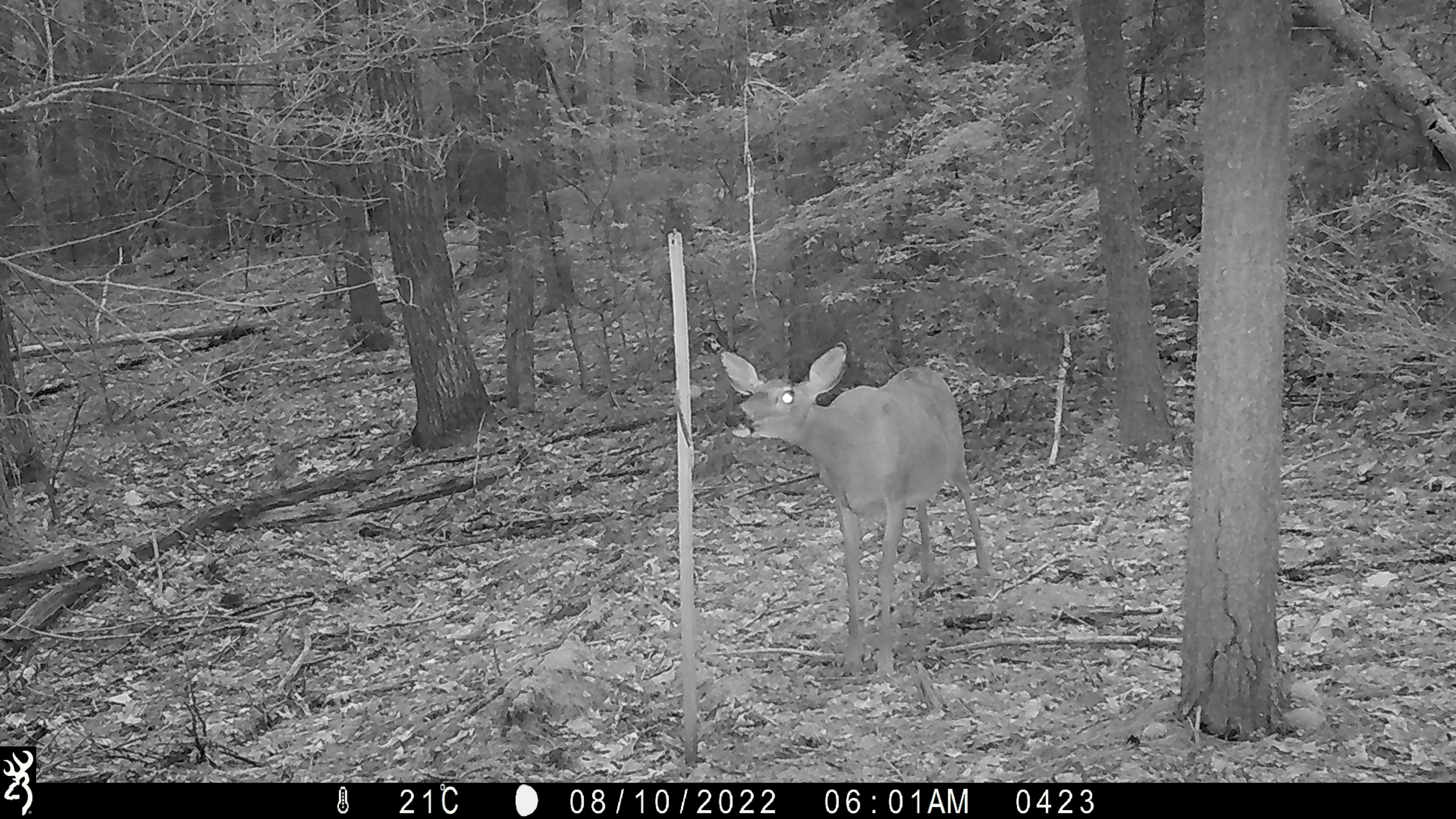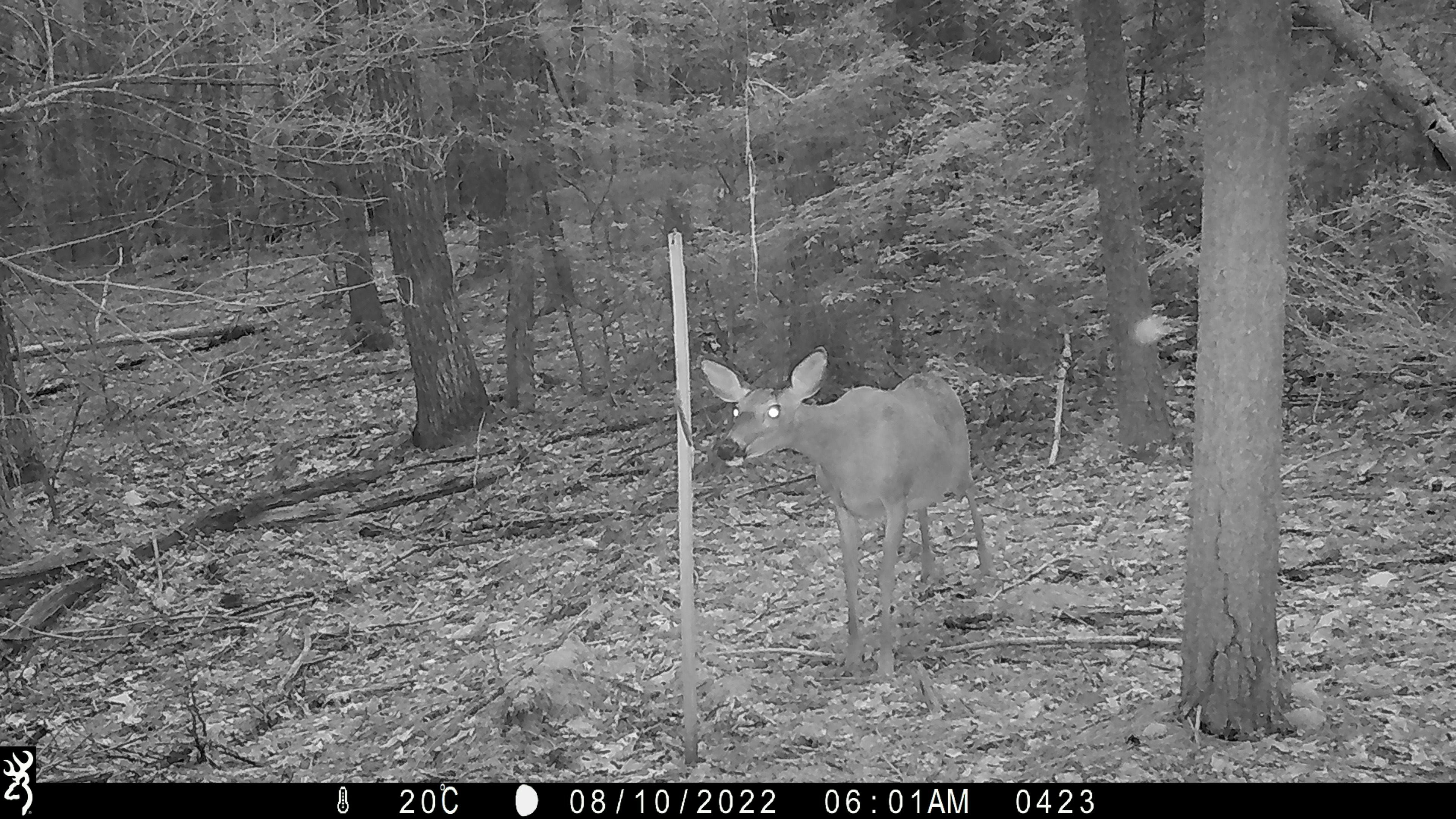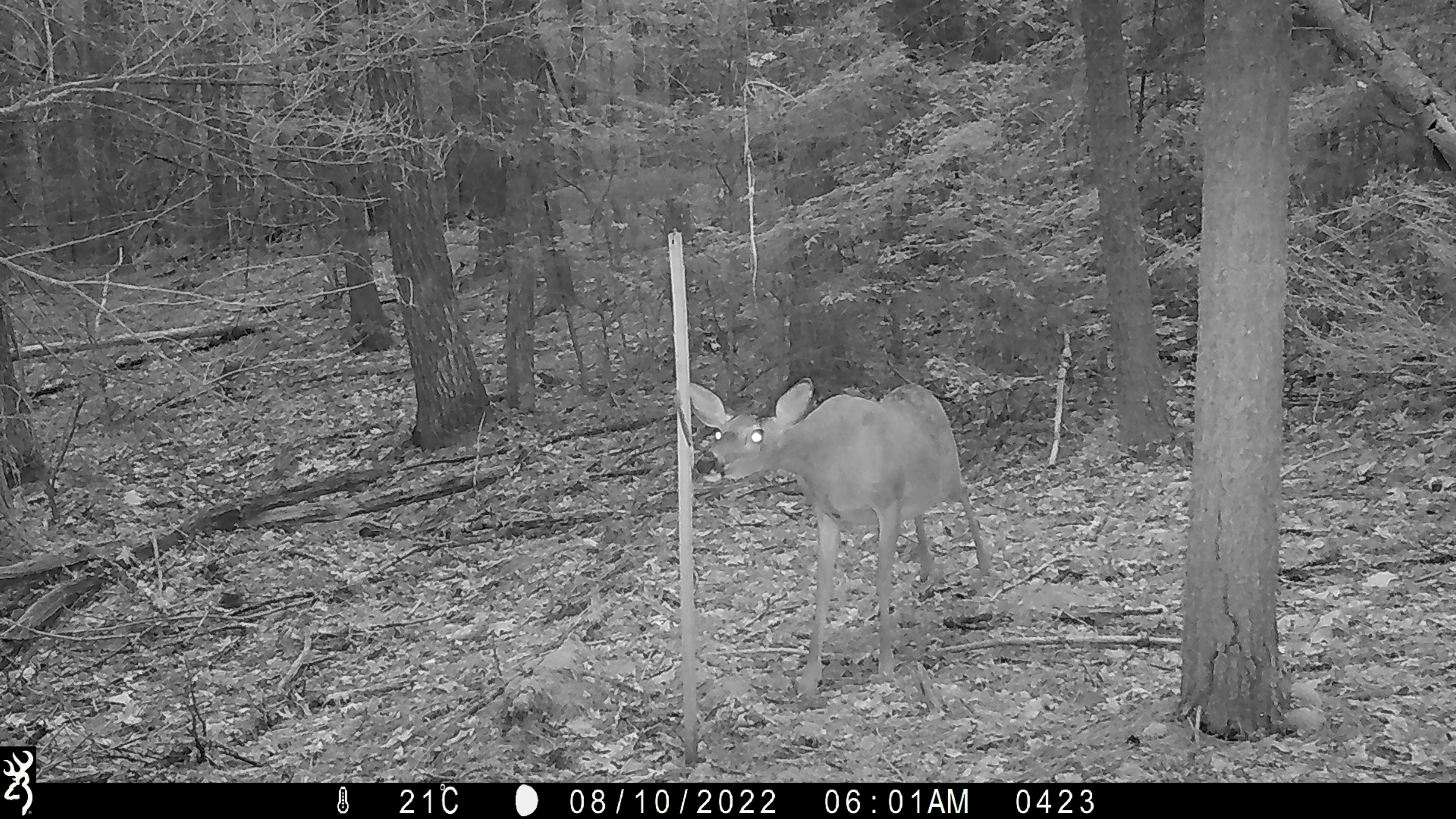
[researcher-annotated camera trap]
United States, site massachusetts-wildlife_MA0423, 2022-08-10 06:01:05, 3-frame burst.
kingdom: Animalia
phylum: Chordata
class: Mammalia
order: Artiodactyla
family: Cervidae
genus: Odocoileus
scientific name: Odocoileus virginianus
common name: white-tailed deer